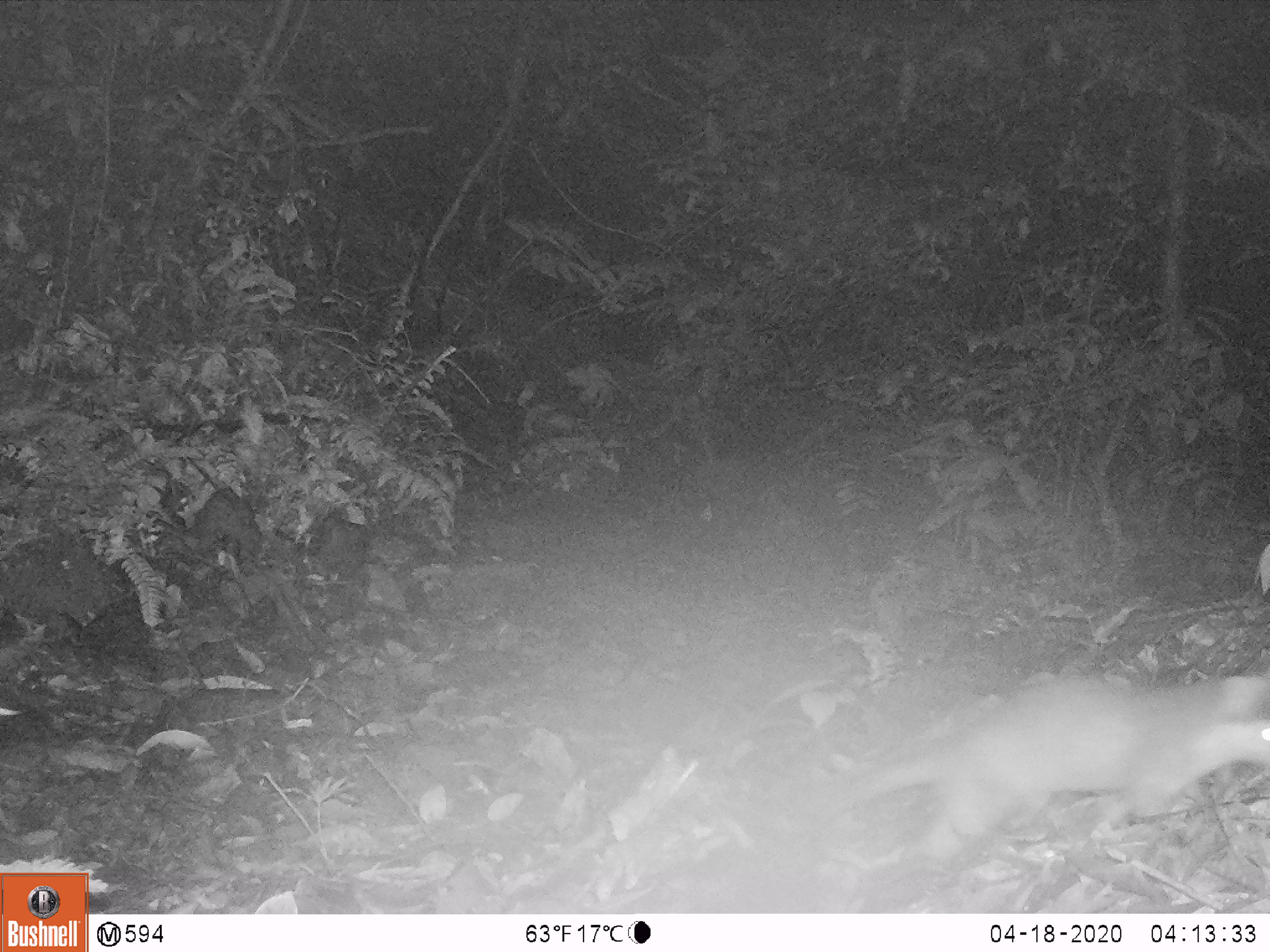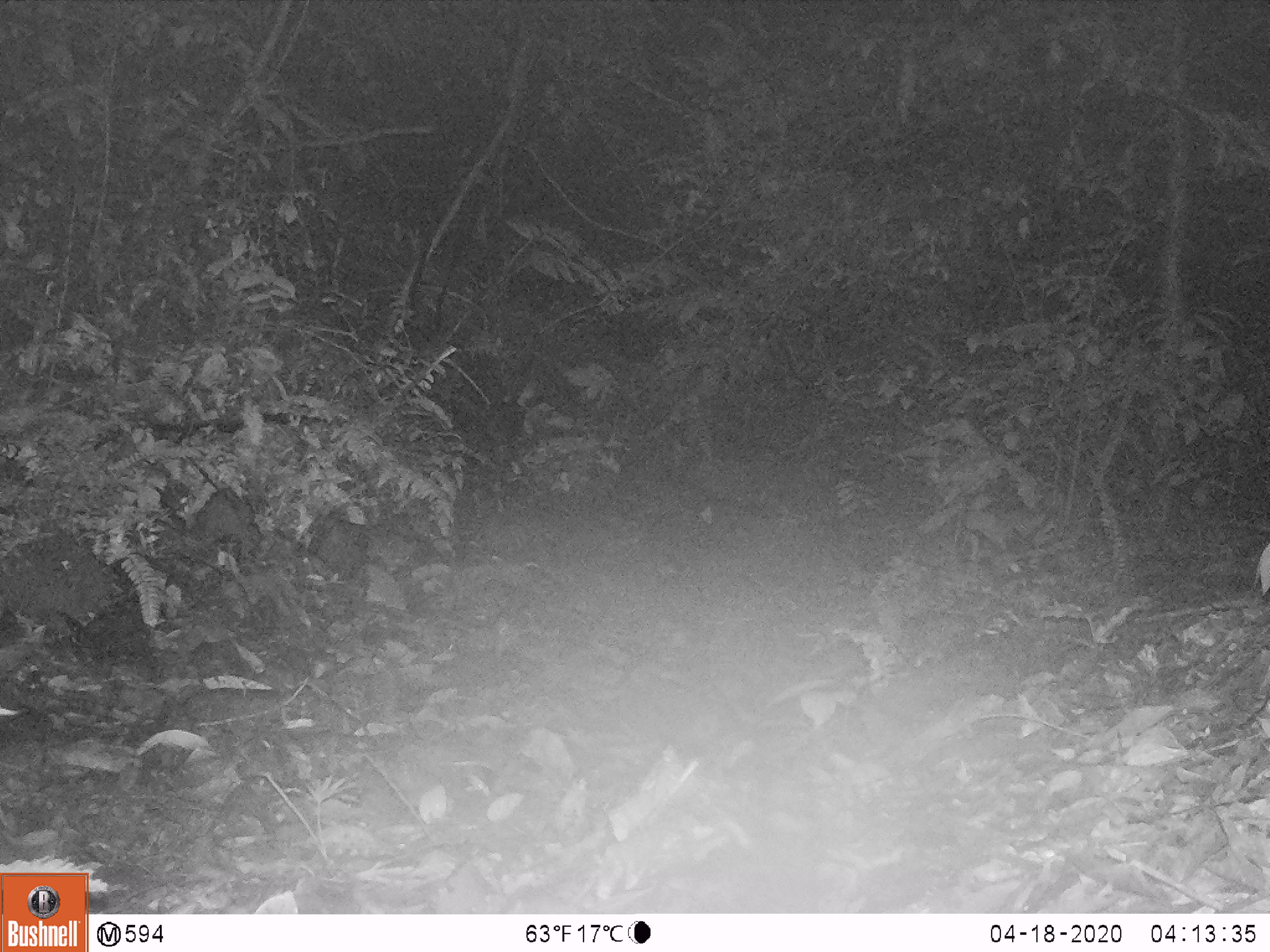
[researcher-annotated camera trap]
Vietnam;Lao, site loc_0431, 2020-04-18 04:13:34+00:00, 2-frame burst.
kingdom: Animalia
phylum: Chordata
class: Mammalia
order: Carnivora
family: Mustelidae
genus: Melogale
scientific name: Melogale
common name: ferret badger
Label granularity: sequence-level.